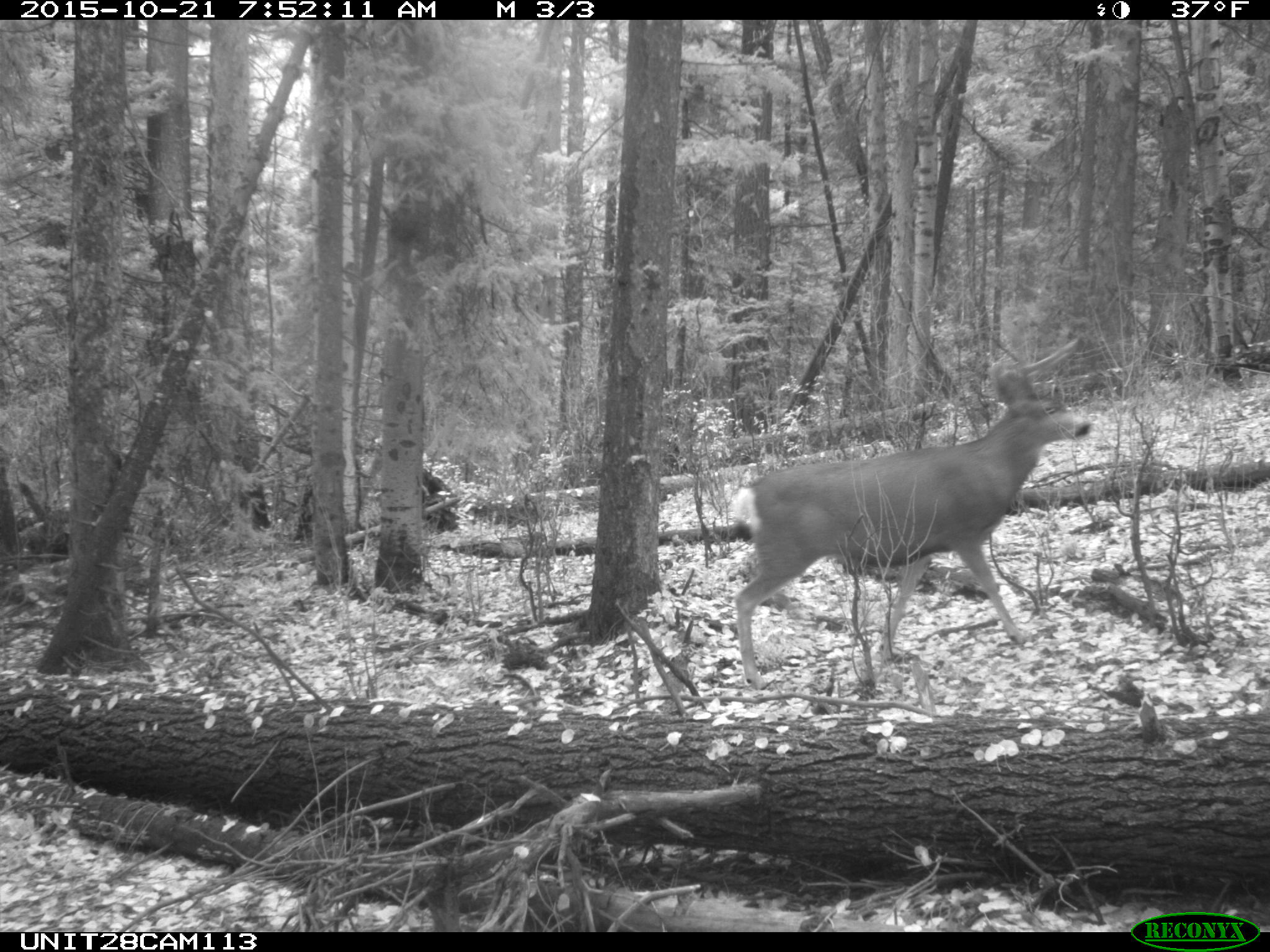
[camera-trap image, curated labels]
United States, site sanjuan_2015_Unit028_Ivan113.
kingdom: Animalia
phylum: Chordata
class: Mammalia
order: Artiodactyla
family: Cervidae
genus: Odocoileus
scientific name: Odocoileus hemionus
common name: mule deer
Odocoileus hemionus (mule deer).